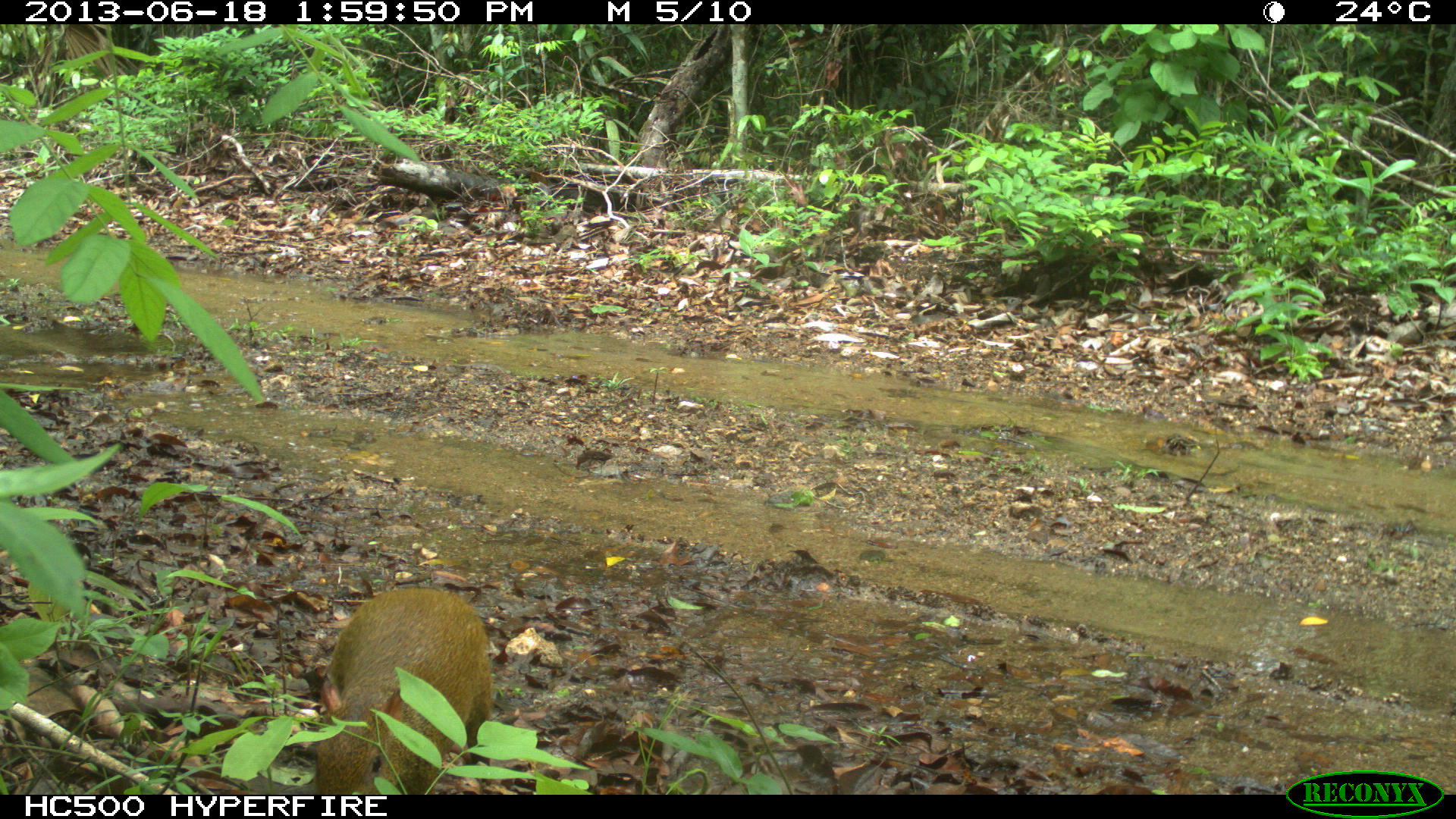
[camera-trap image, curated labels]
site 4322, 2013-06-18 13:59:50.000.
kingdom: Animalia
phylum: Chordata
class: Mammalia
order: Rodentia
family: Dasyproctidae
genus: Dasyprocta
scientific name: Dasyprocta punctata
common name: central american agouti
Dasyprocta punctata (central american agouti), count 1.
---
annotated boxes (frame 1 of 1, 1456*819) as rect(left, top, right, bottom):
dasyprocta punctata: rect(312, 586, 492, 794)